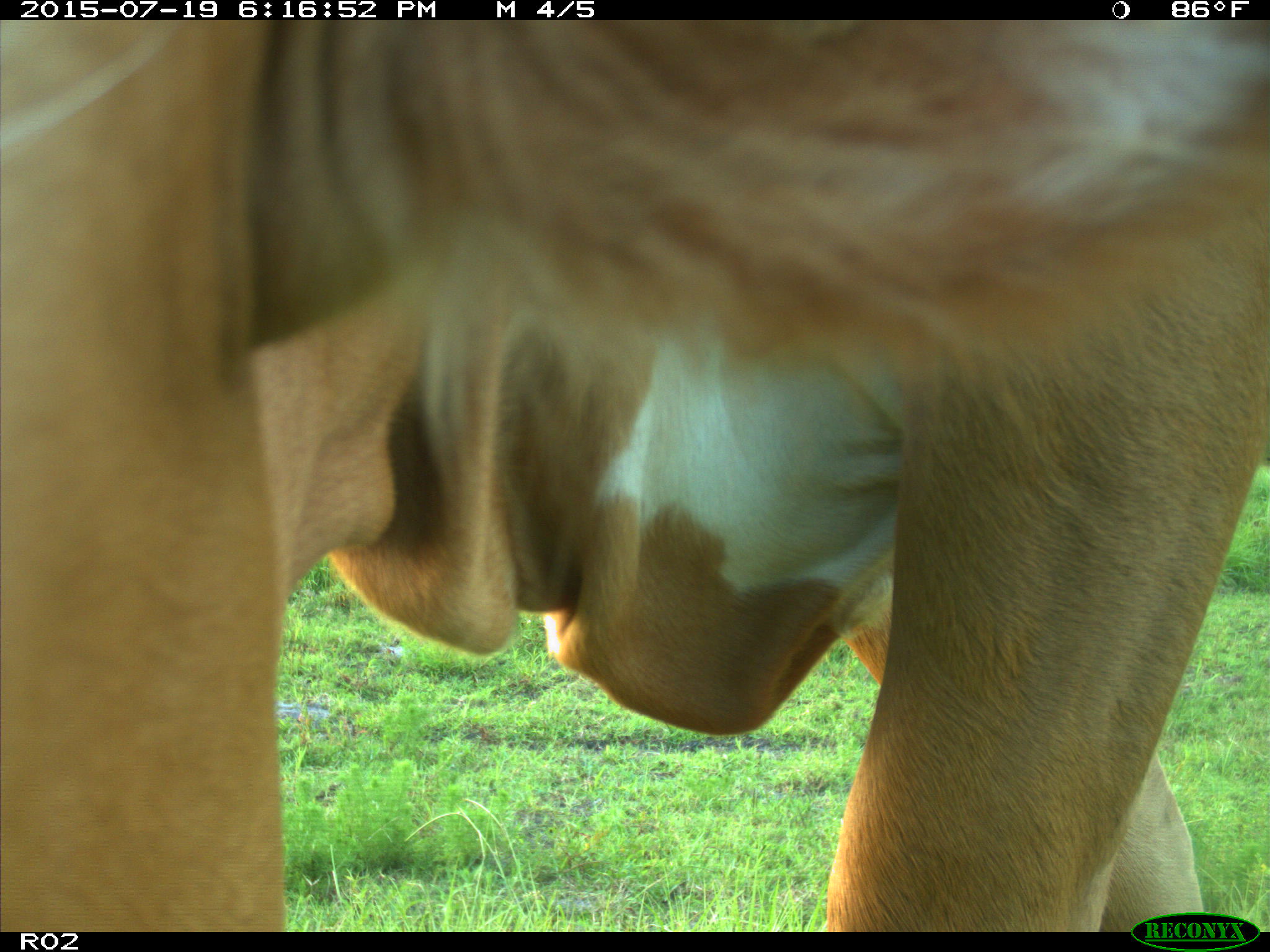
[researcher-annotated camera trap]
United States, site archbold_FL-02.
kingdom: Animalia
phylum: Chordata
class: Mammalia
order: Artiodactyla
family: Bovidae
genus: Bos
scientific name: Bos taurus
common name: domestic cow